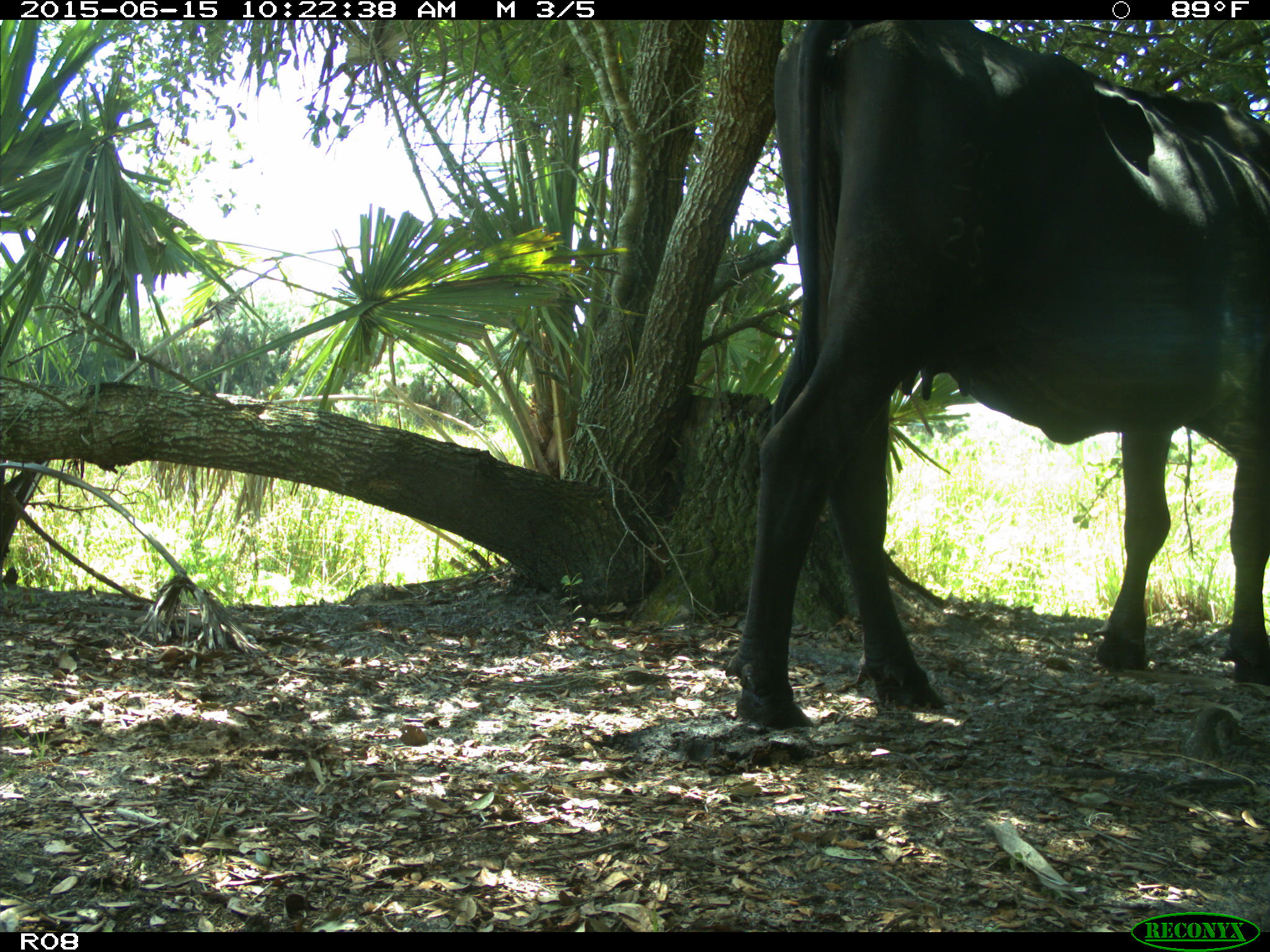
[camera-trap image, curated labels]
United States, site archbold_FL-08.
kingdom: Animalia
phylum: Chordata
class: Mammalia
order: Artiodactyla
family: Bovidae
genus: Bos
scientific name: Bos taurus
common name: domestic cow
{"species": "Bos taurus (domestic cow)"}